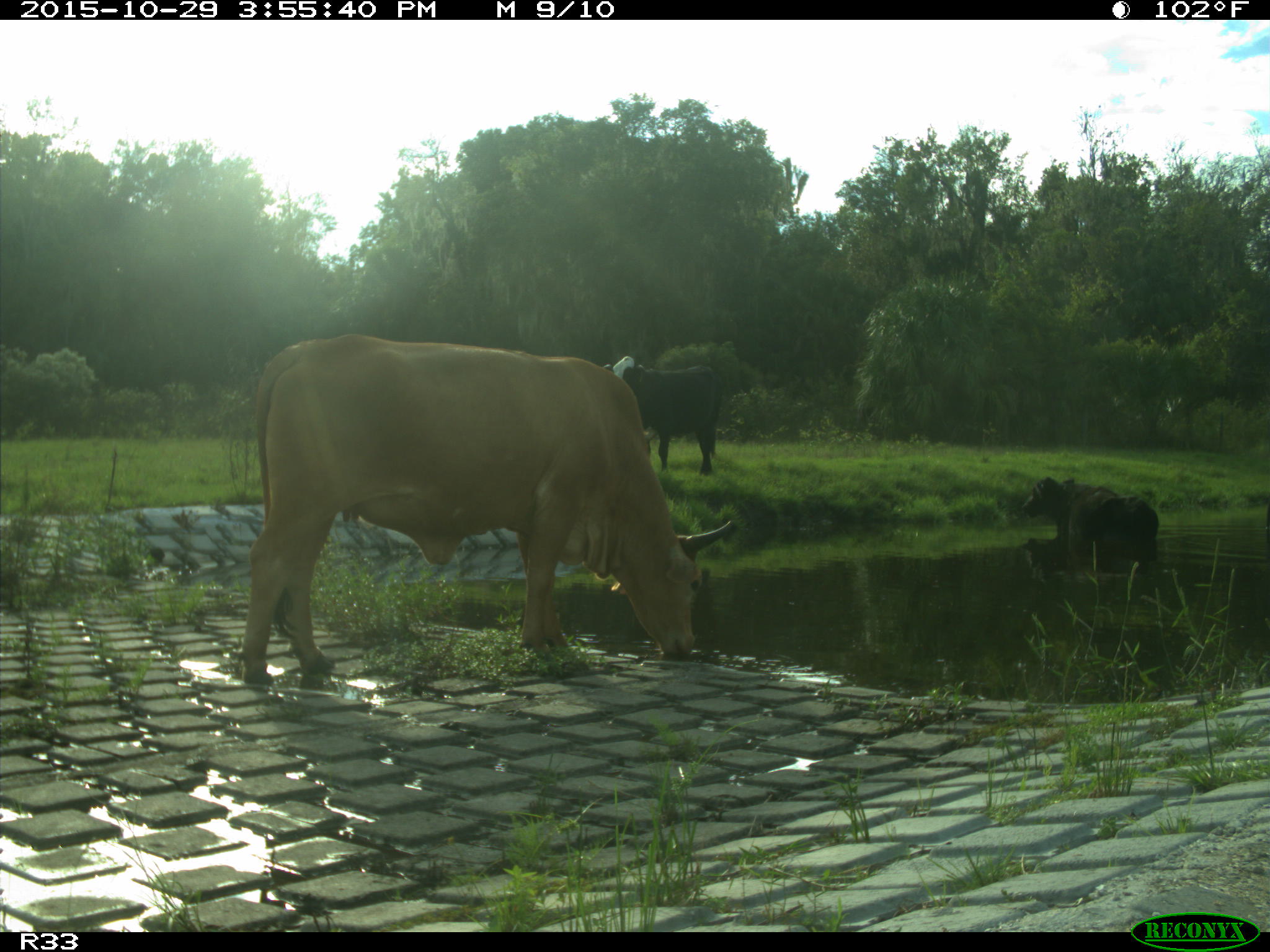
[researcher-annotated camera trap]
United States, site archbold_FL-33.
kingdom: Animalia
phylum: Chordata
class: Mammalia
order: Artiodactyla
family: Bovidae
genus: Bos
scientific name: Bos taurus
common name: domestic cow